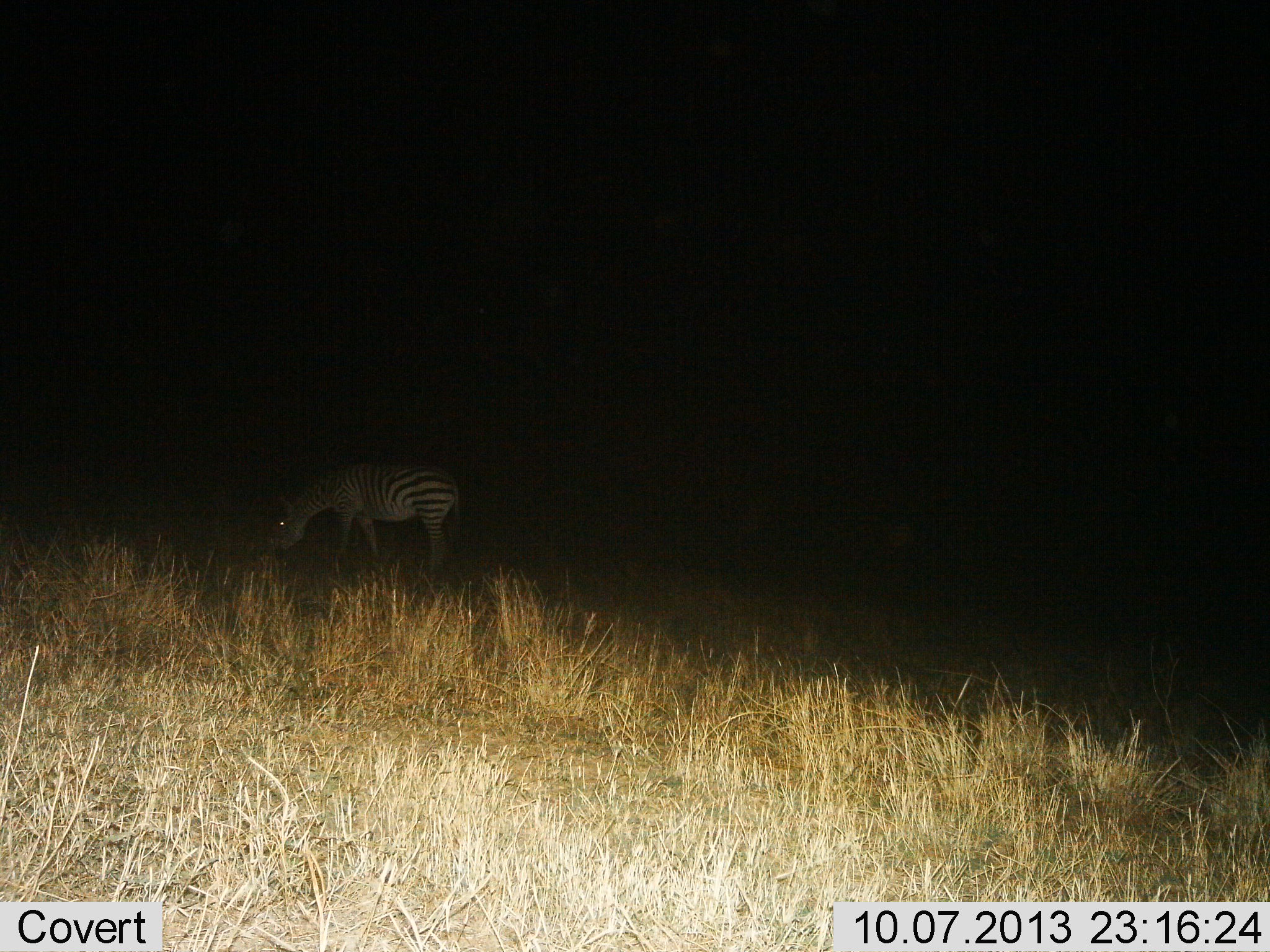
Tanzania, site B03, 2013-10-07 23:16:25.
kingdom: Animalia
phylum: Chordata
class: Mammalia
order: Perissodactyla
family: Equidae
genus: Equus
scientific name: Equus quagga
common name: plains zebra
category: zebra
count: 1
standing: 30%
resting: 0%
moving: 0%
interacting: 0%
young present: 0%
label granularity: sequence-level